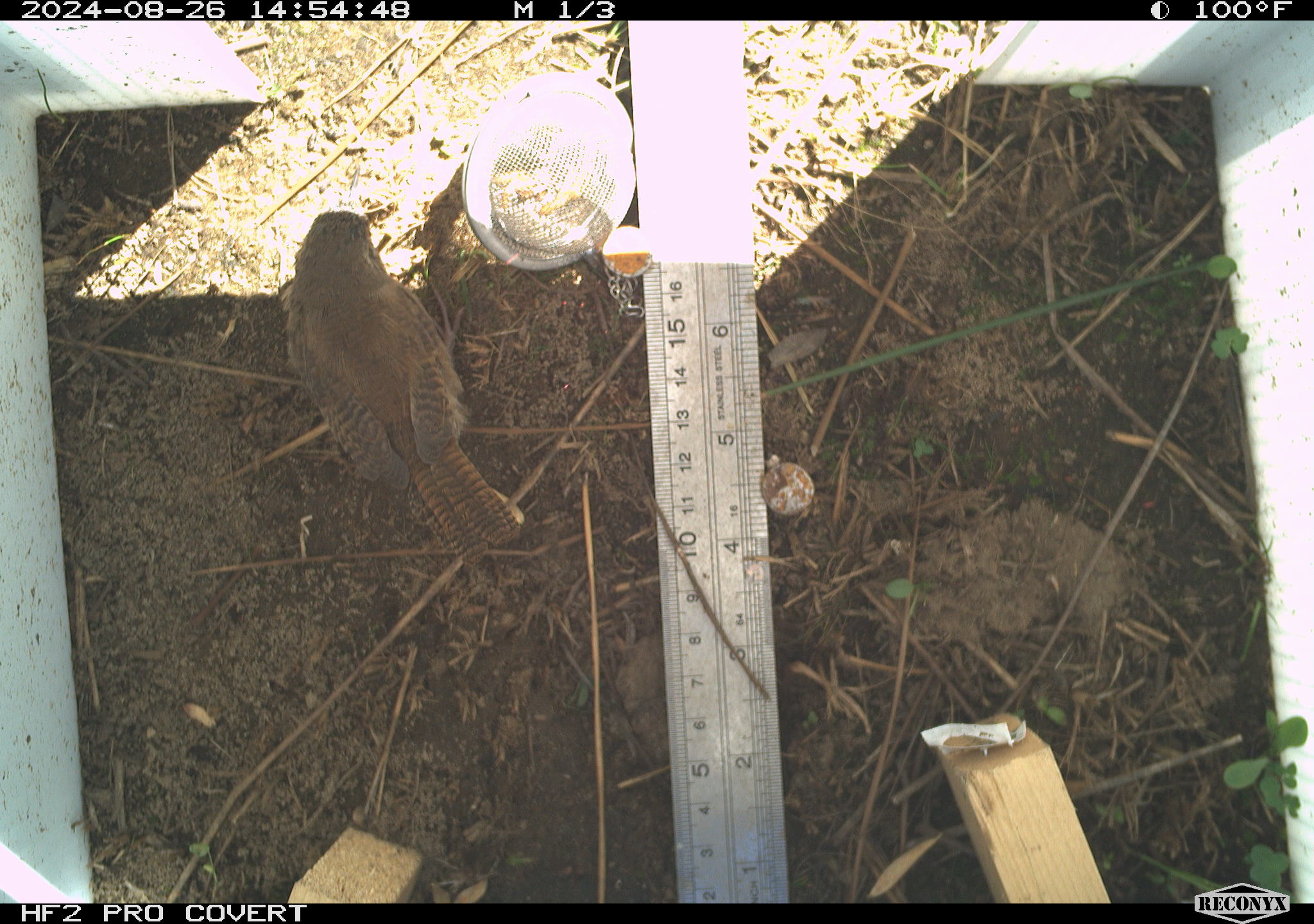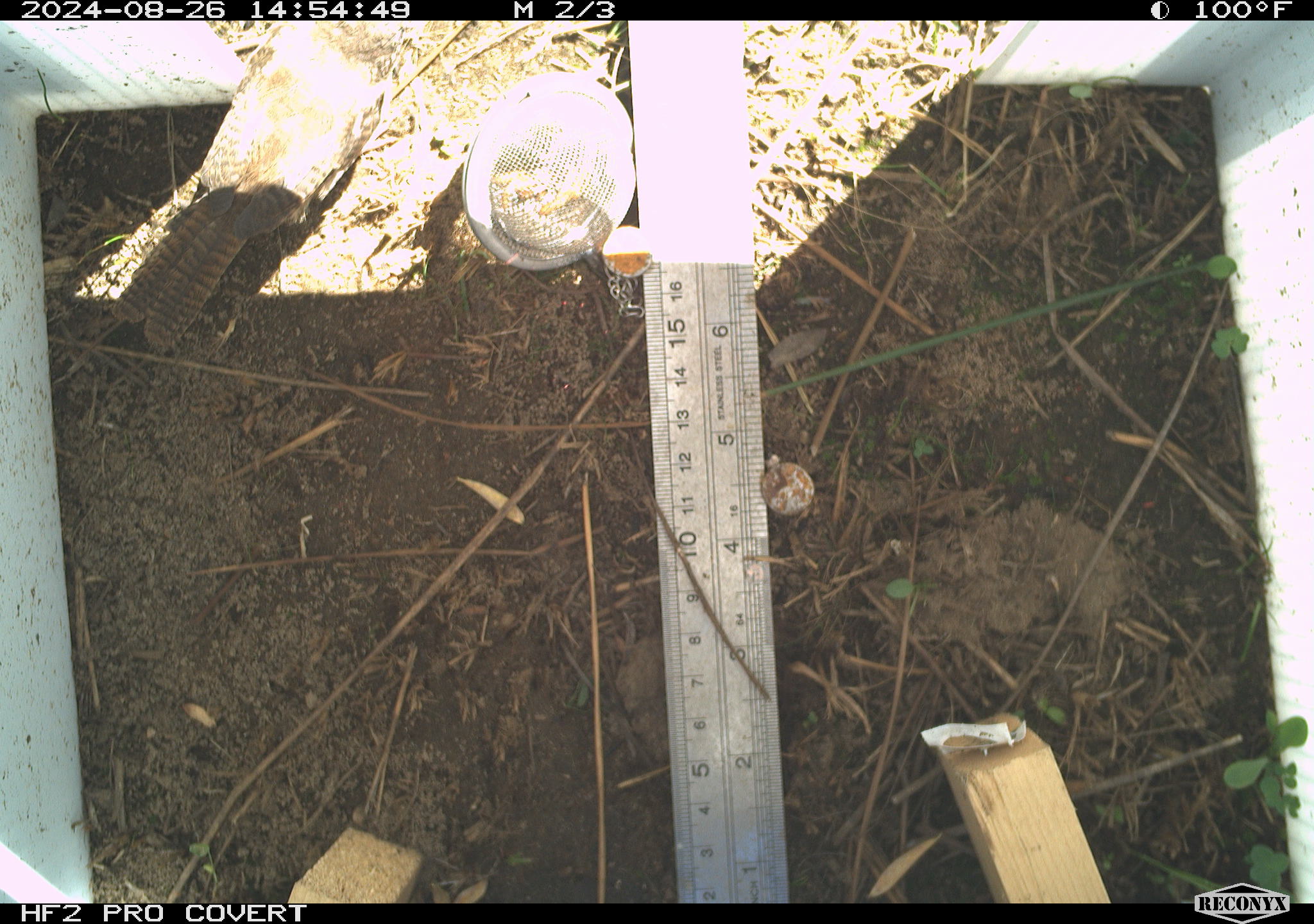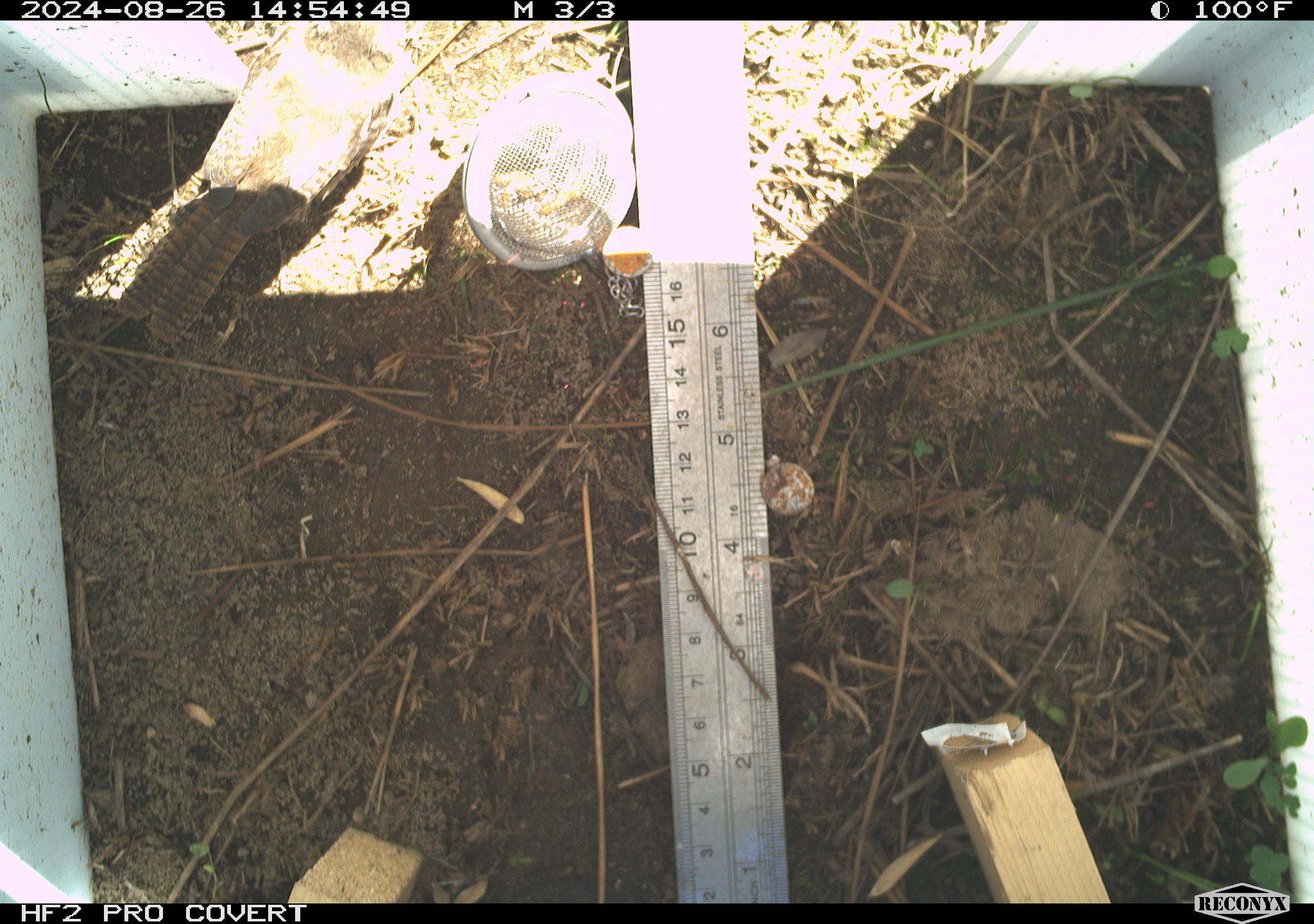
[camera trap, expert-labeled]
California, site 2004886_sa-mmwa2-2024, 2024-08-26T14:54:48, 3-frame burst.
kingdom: Animalia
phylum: Chordata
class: Aves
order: Passeriformes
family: Troglodytidae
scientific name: Troglodytidae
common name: wren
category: troglodytidae family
Troglodytidae family (wren) (Troglodytidae).